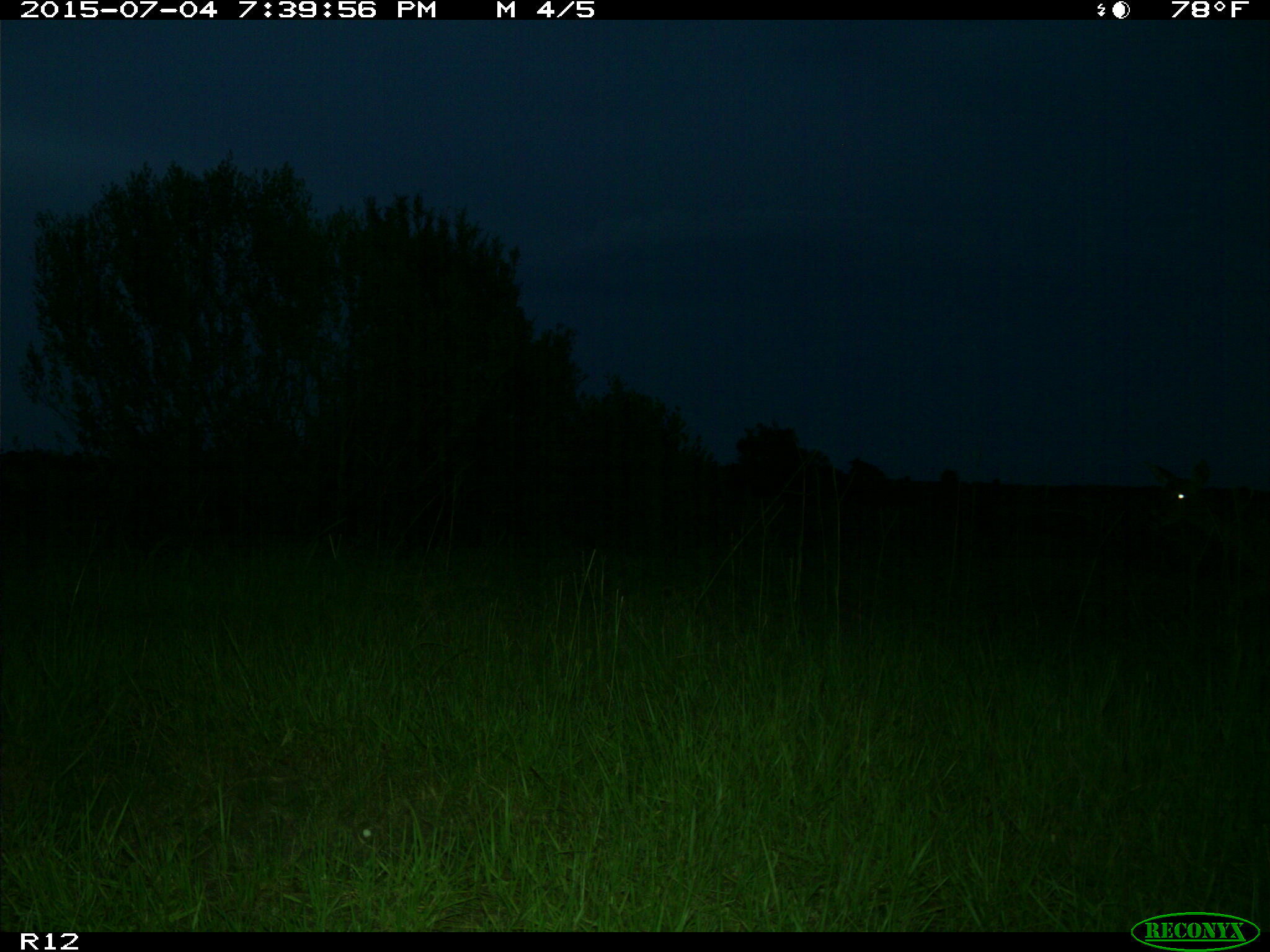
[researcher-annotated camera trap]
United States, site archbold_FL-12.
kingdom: Animalia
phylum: Chordata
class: Mammalia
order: Artiodactyla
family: Cervidae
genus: Odocoileus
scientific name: Odocoileus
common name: deer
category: unidentified deer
Unidentified deer (deer) (Odocoileus).